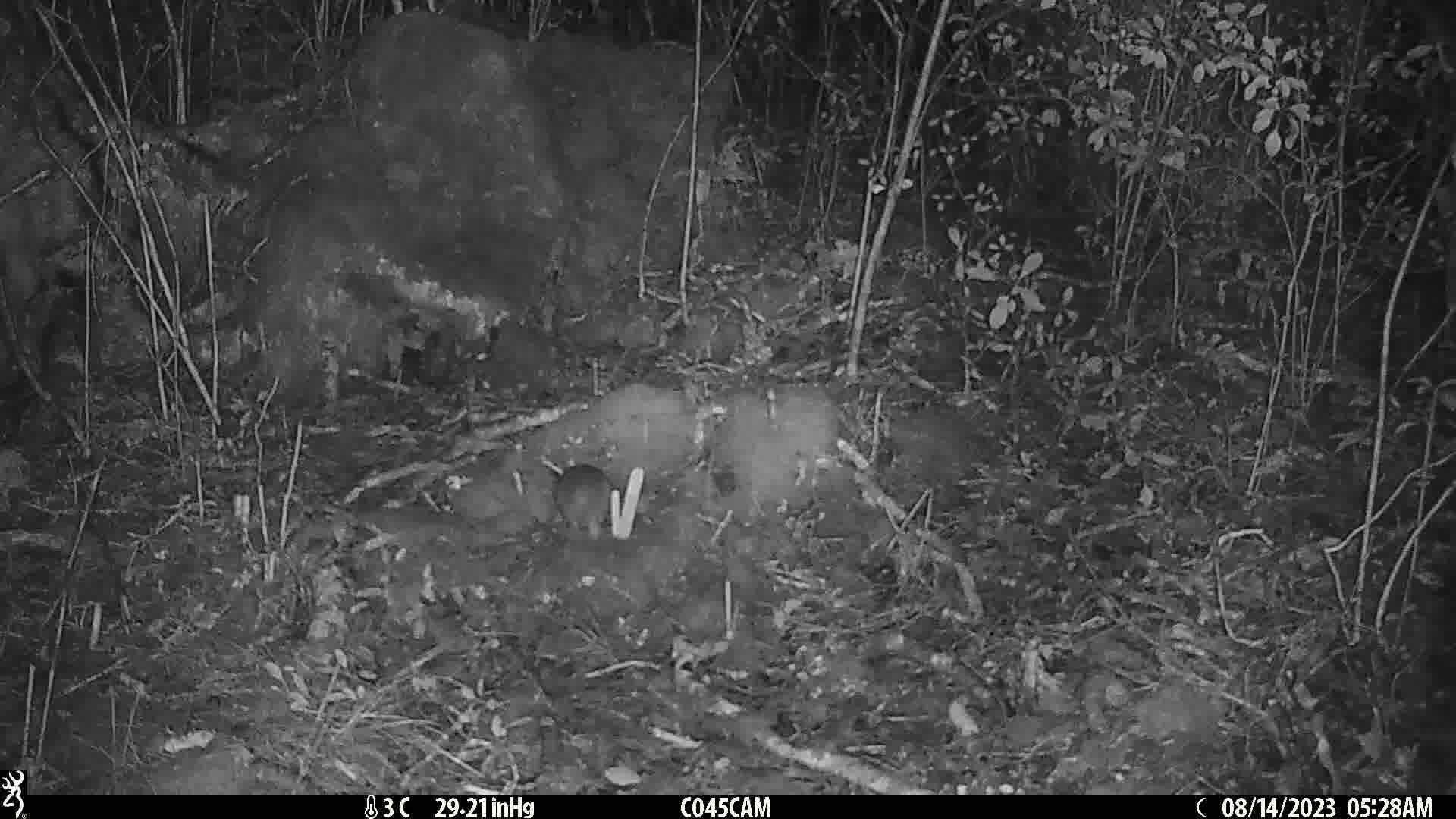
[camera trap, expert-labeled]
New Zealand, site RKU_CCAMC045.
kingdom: Animalia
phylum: Chordata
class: Mammalia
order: Rodentia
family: Muridae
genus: Rattus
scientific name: Rattus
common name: rat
Rat (Rattus).